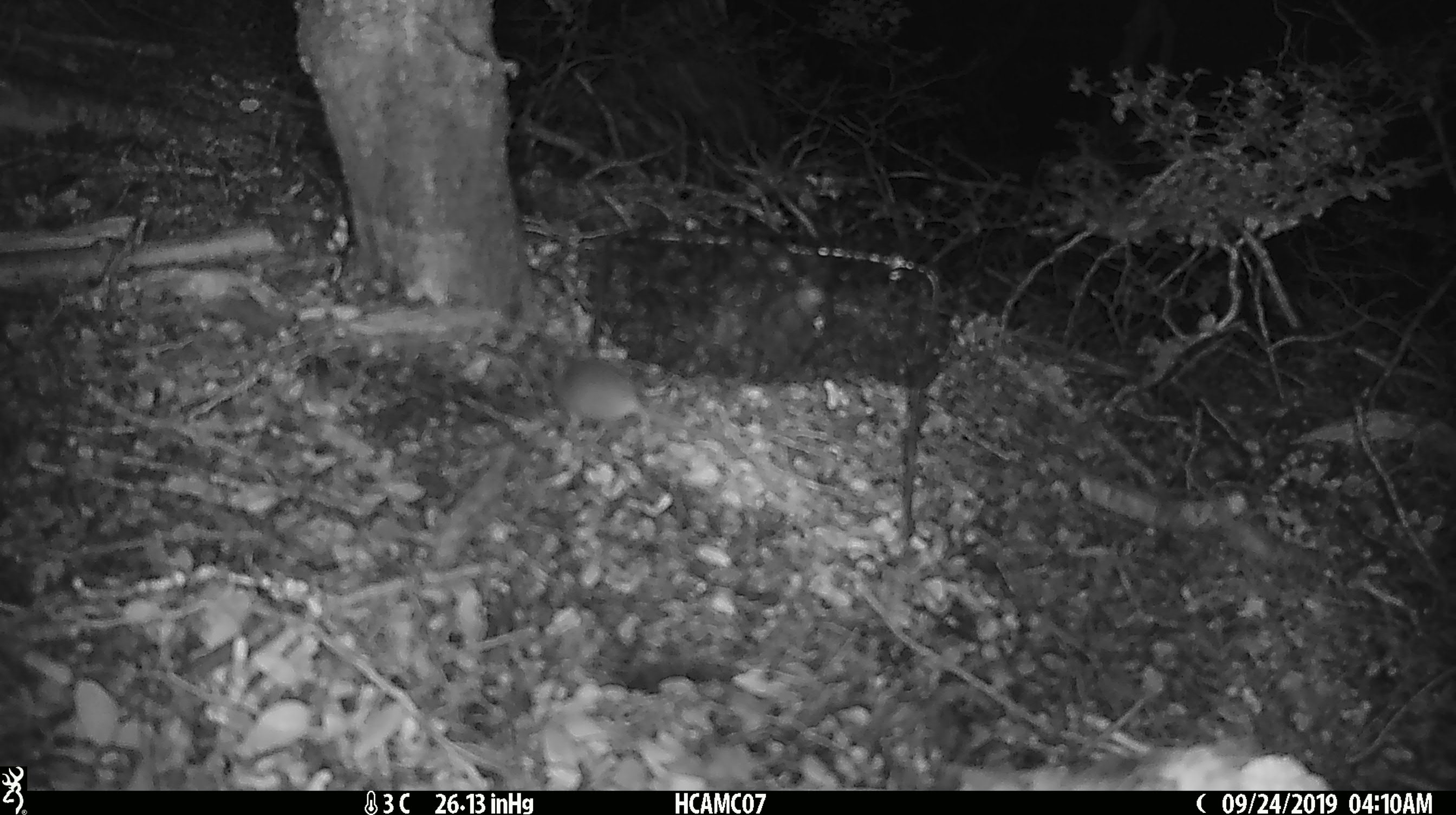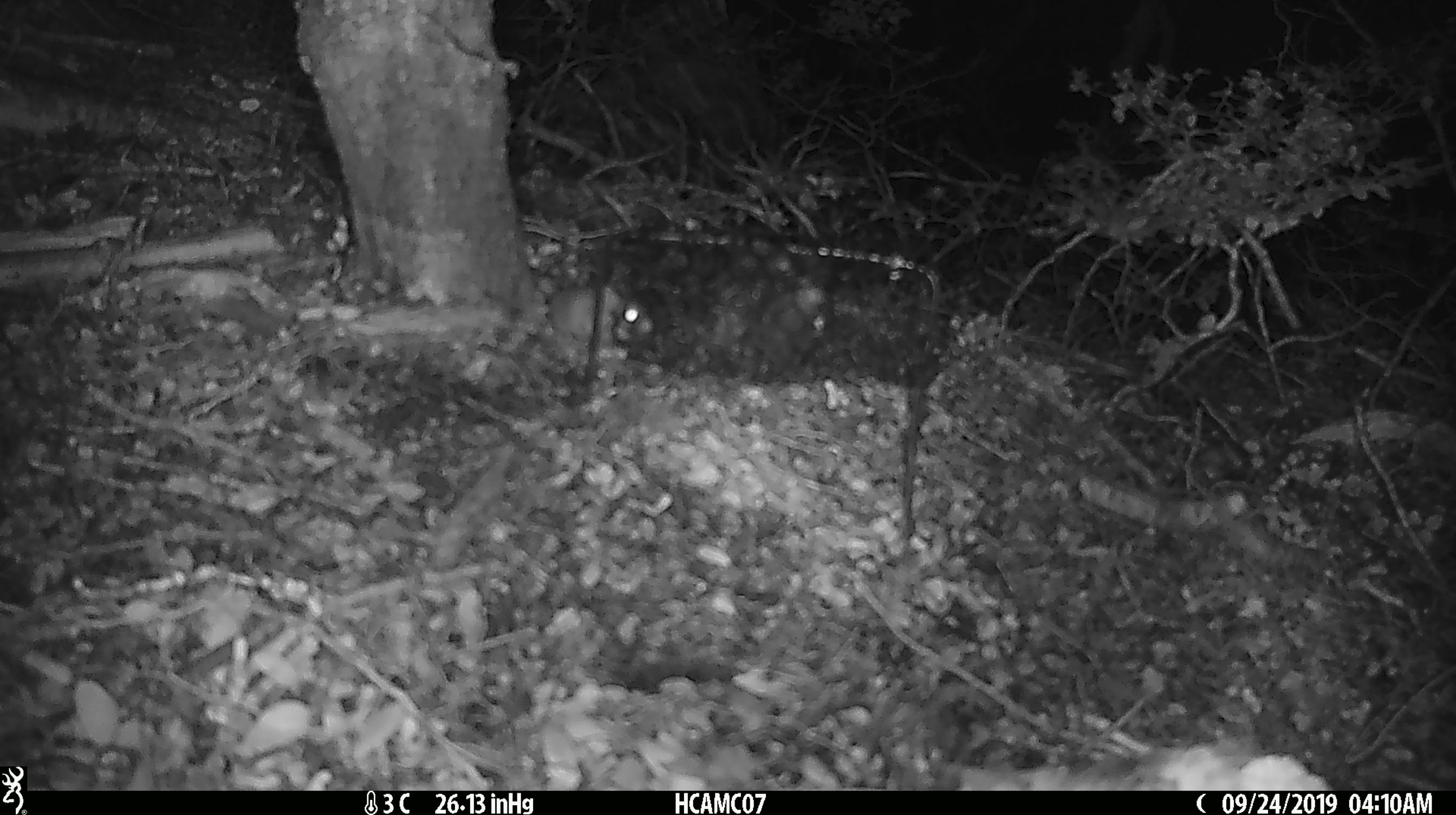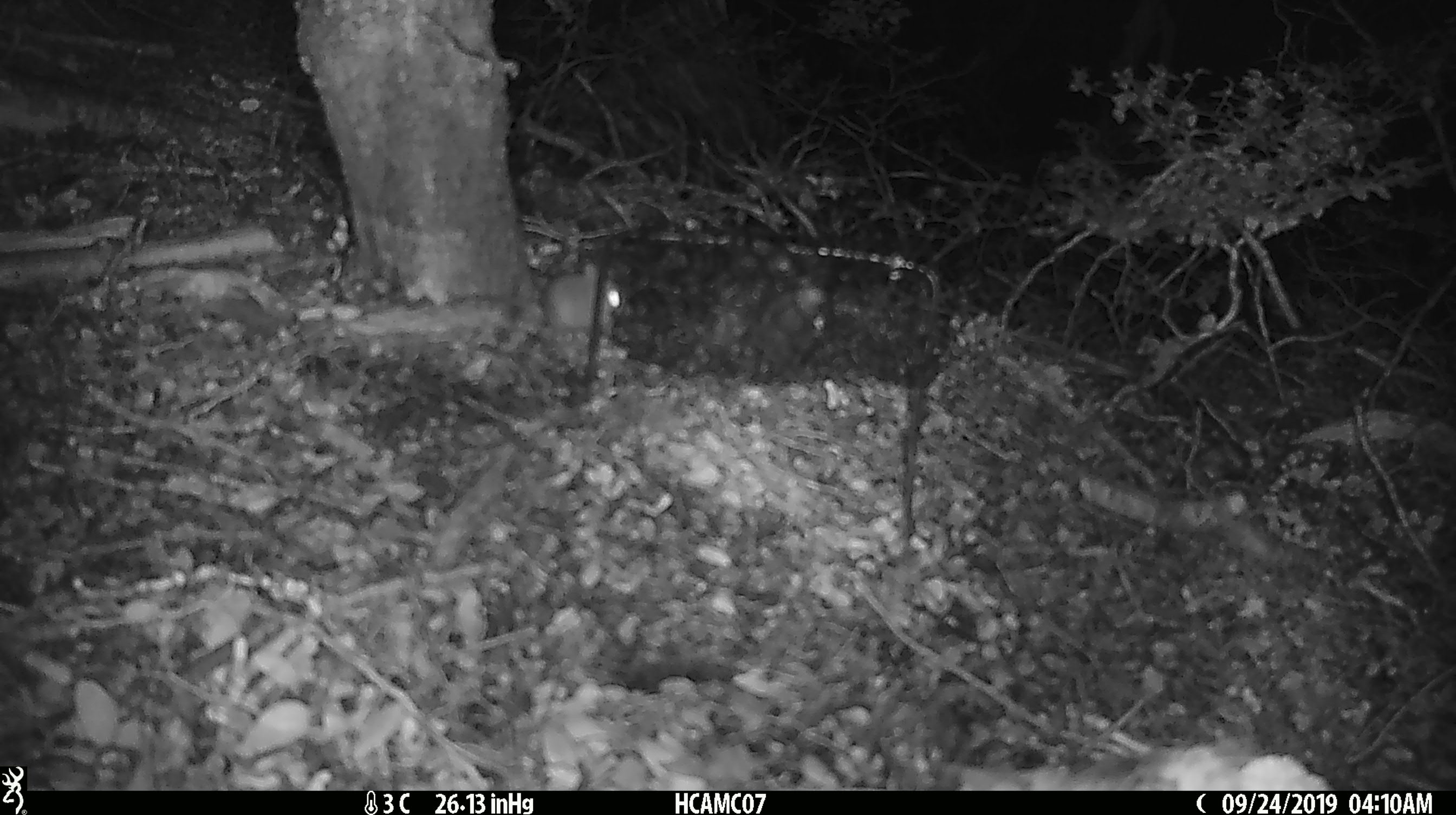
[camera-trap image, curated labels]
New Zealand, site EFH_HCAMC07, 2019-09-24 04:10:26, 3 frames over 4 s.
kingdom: Animalia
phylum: Chordata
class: Mammalia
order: Rodentia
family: Muridae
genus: Mus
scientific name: Mus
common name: mouse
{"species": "mouse (Mus)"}